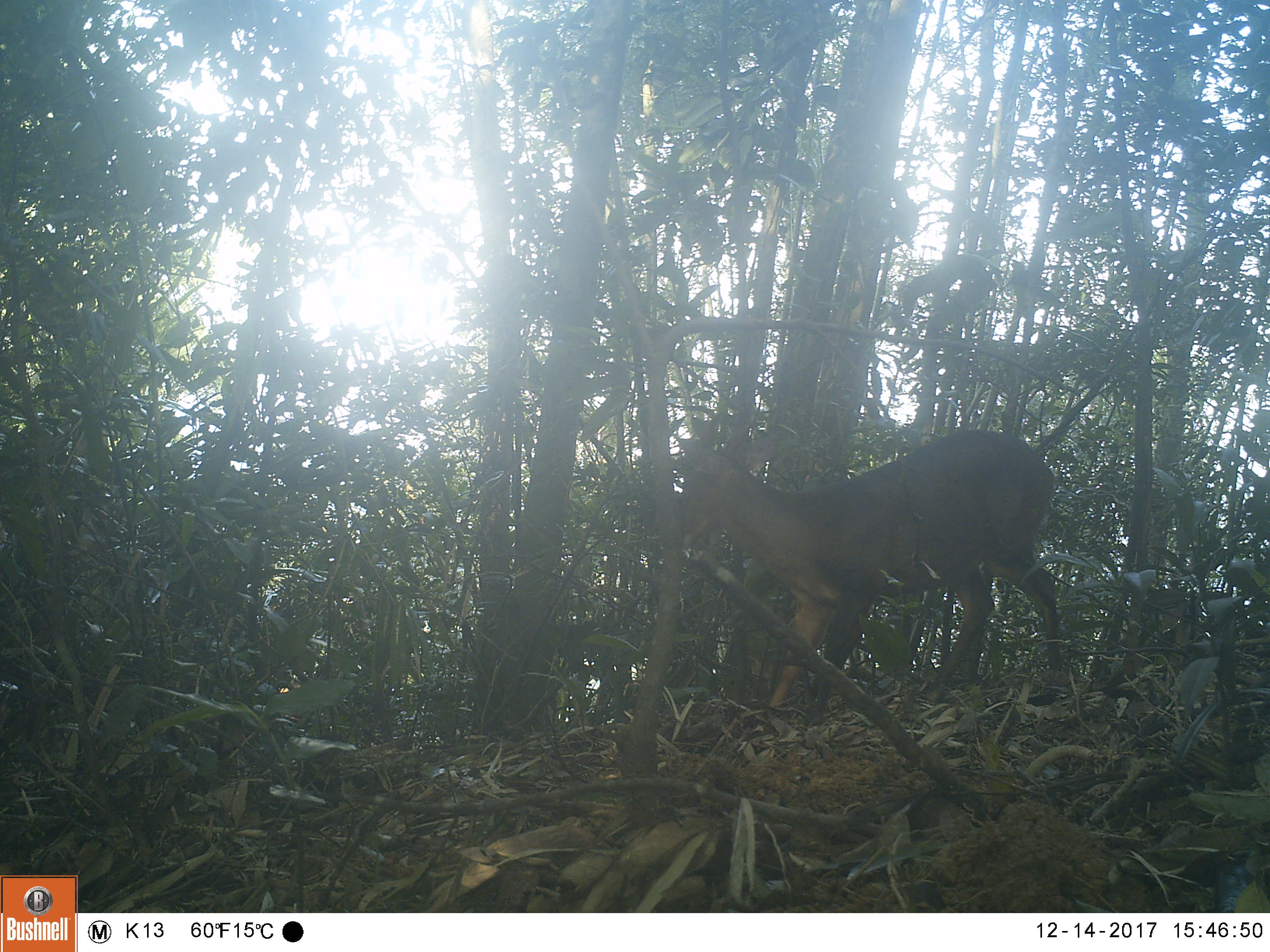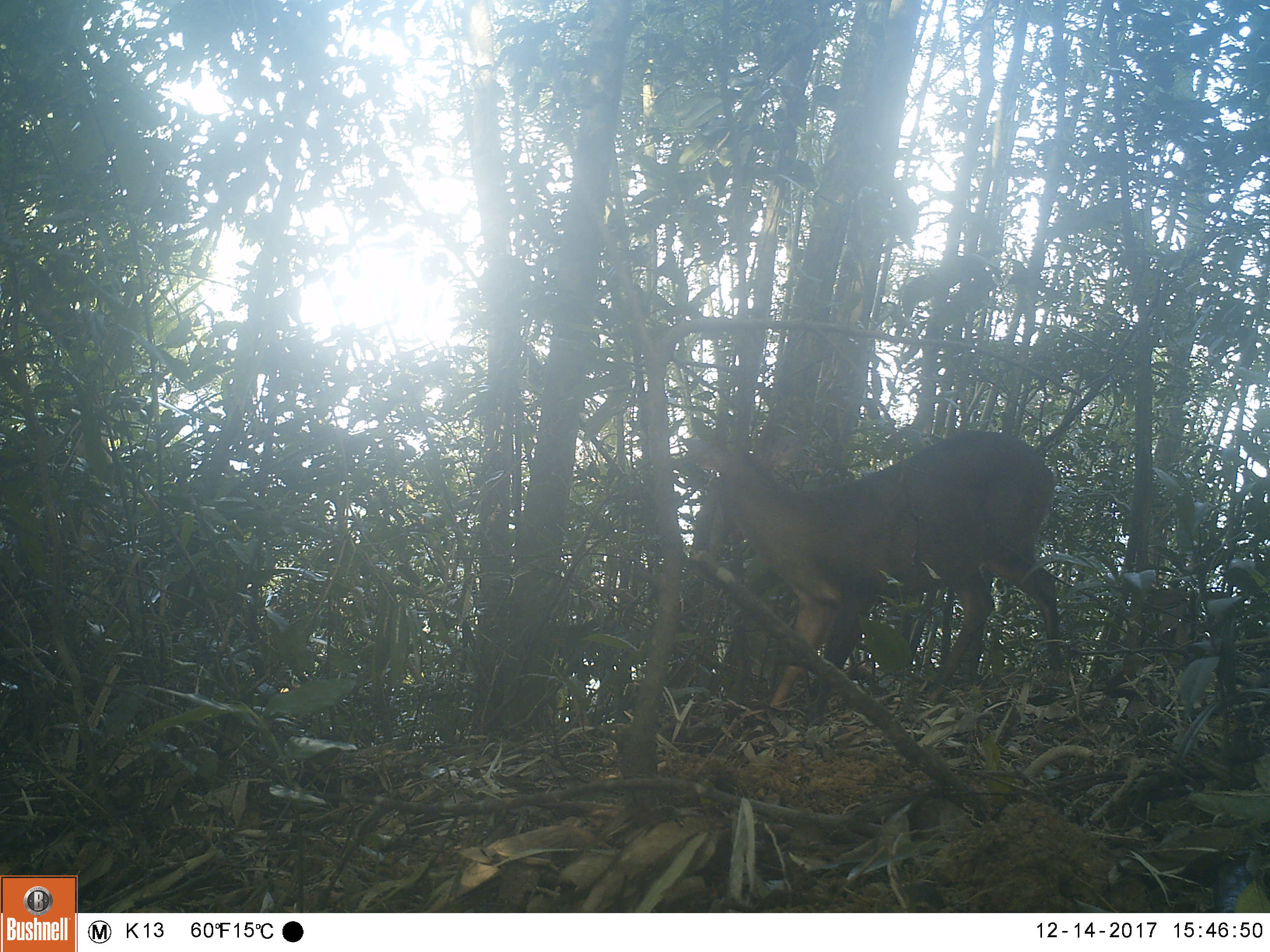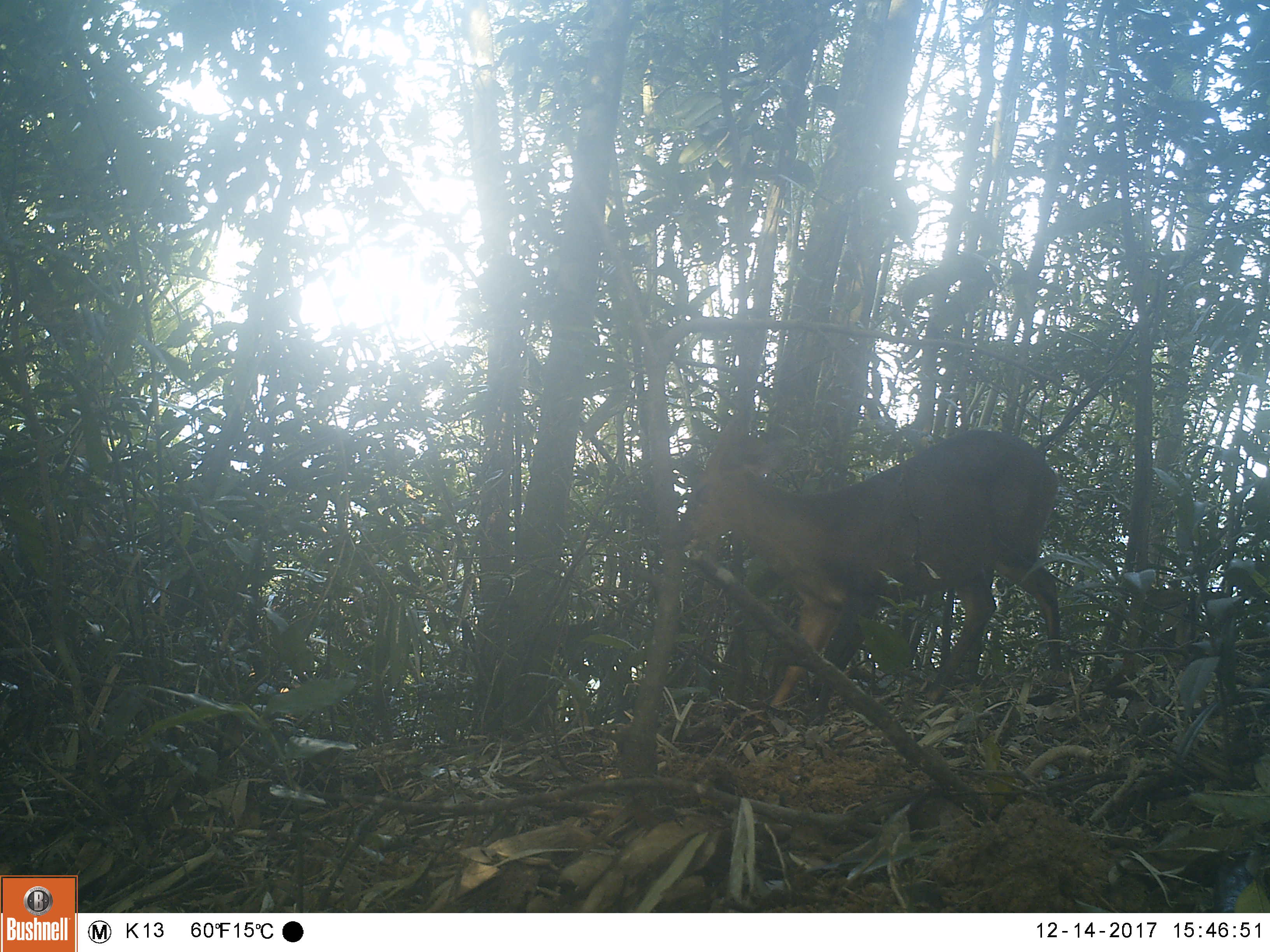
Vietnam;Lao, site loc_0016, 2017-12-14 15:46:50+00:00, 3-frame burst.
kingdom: Animalia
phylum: Chordata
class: Mammalia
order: Artiodactyla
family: Cervidae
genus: Muntiacus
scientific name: Muntiacus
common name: muntjacs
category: unidentified muntjac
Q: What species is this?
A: Unidentified muntjac (muntjacs) (Muntiacus).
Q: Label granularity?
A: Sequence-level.